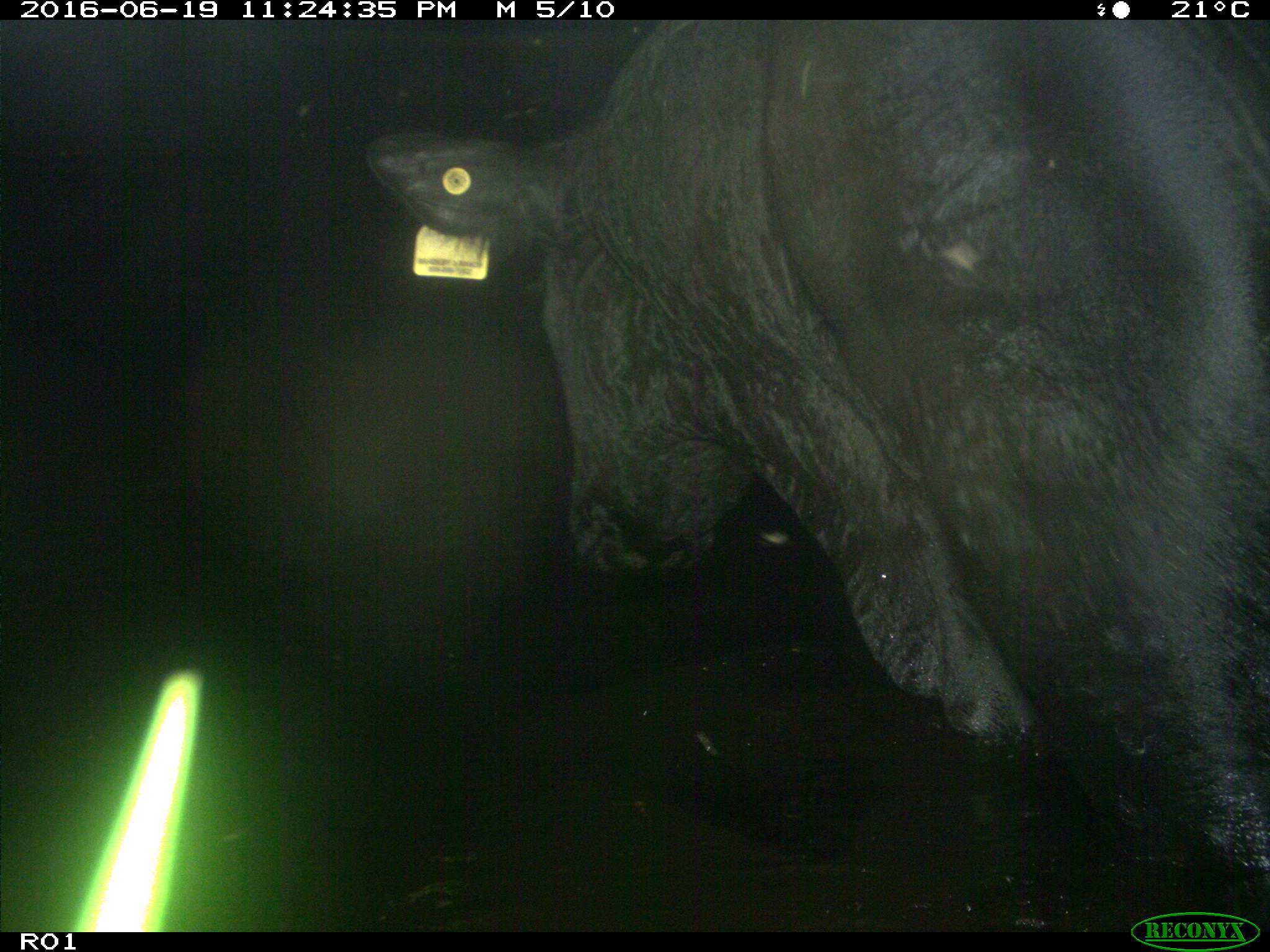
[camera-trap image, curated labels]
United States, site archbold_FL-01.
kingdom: Animalia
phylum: Chordata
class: Mammalia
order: Artiodactyla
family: Bovidae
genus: Bos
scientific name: Bos taurus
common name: domestic cow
Bos taurus (domestic cow).